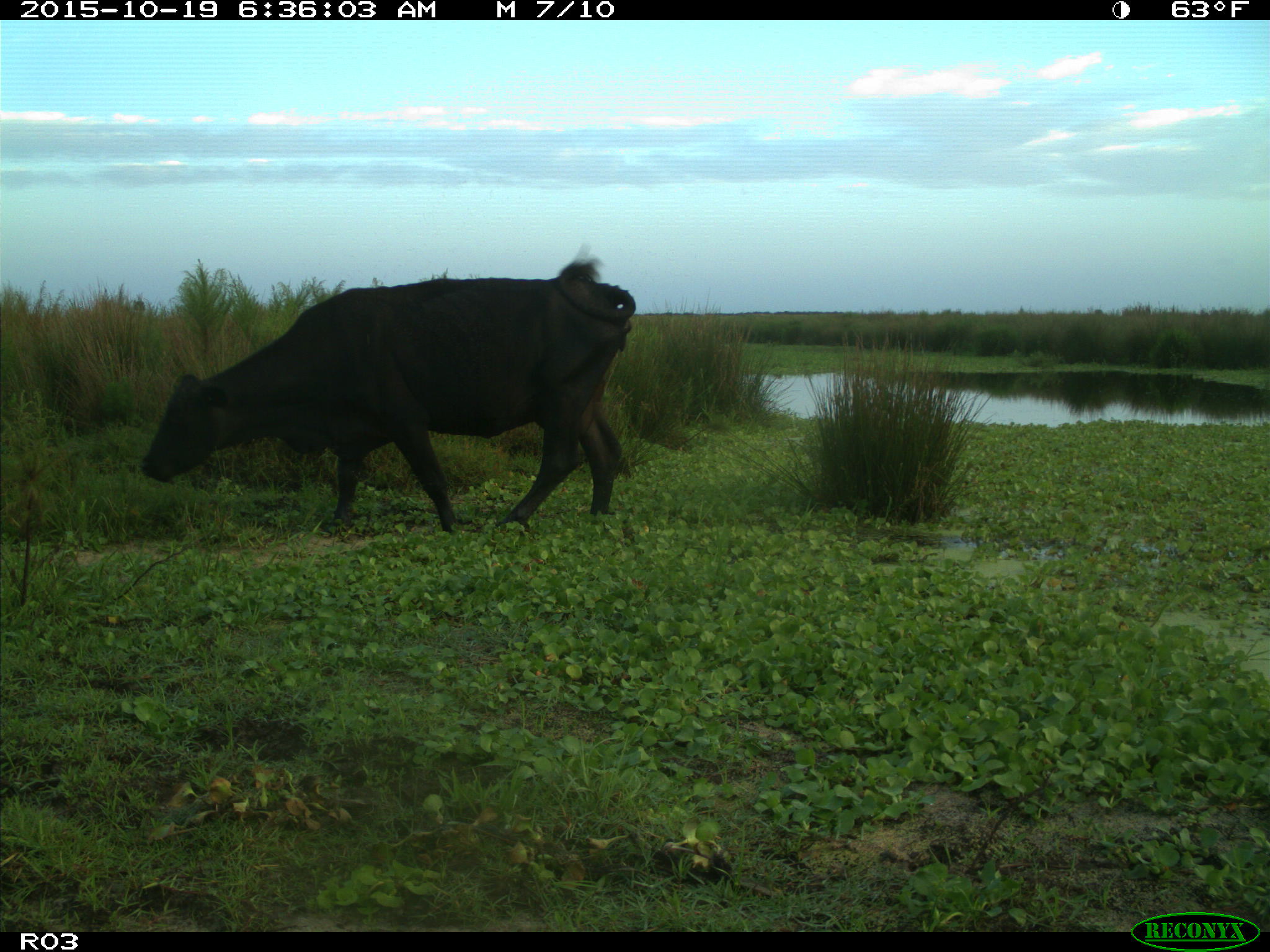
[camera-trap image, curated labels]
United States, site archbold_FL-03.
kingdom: Animalia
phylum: Chordata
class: Mammalia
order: Artiodactyla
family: Bovidae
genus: Bos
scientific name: Bos taurus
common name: domestic cow